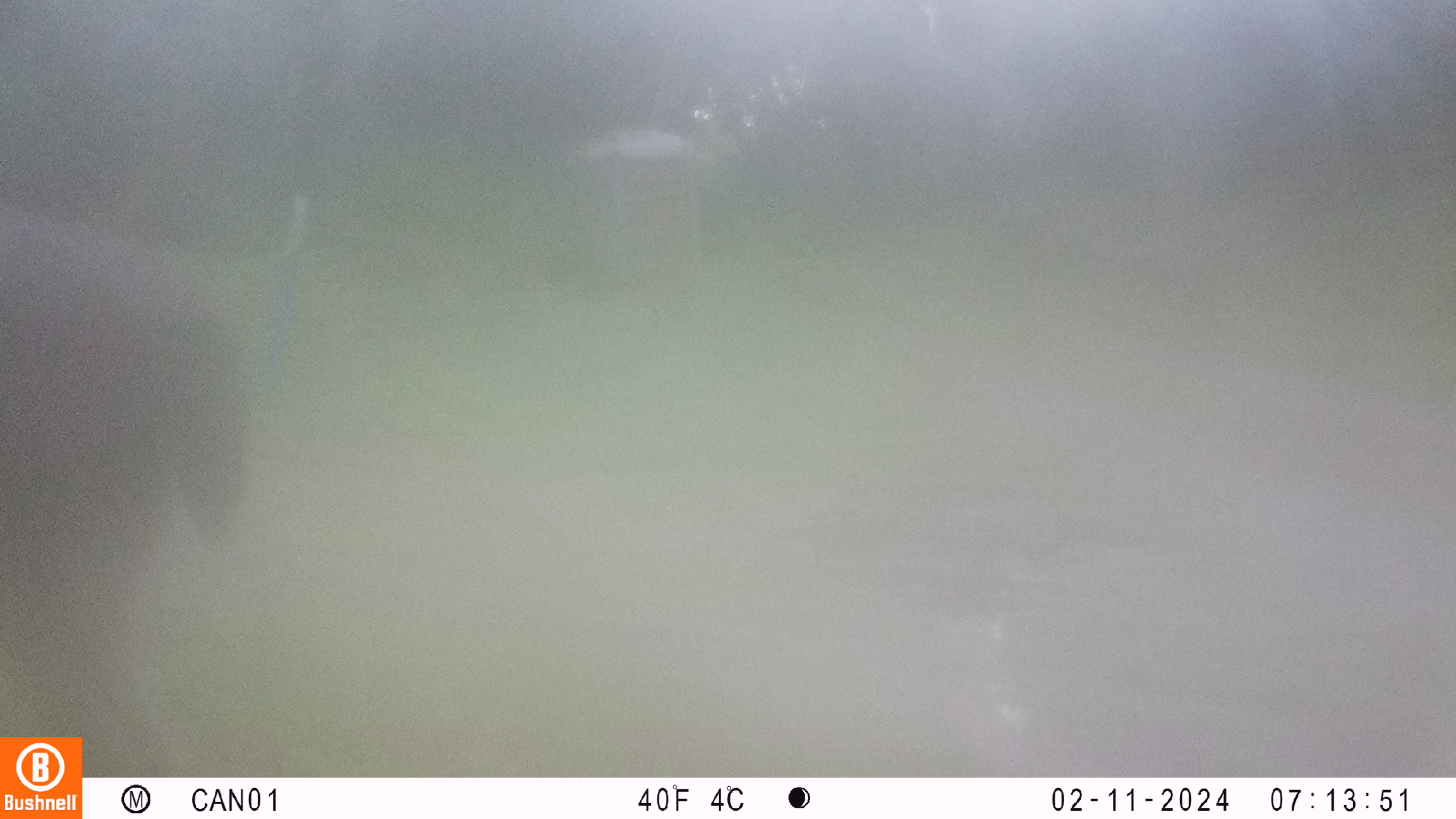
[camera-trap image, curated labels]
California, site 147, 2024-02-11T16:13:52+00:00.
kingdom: Animalia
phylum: Chordata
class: Mammalia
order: Artiodactyla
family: Cervidae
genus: Odocoileus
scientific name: Odocoileus hemionus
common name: mule deer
Mule deer (Odocoileus hemionus).